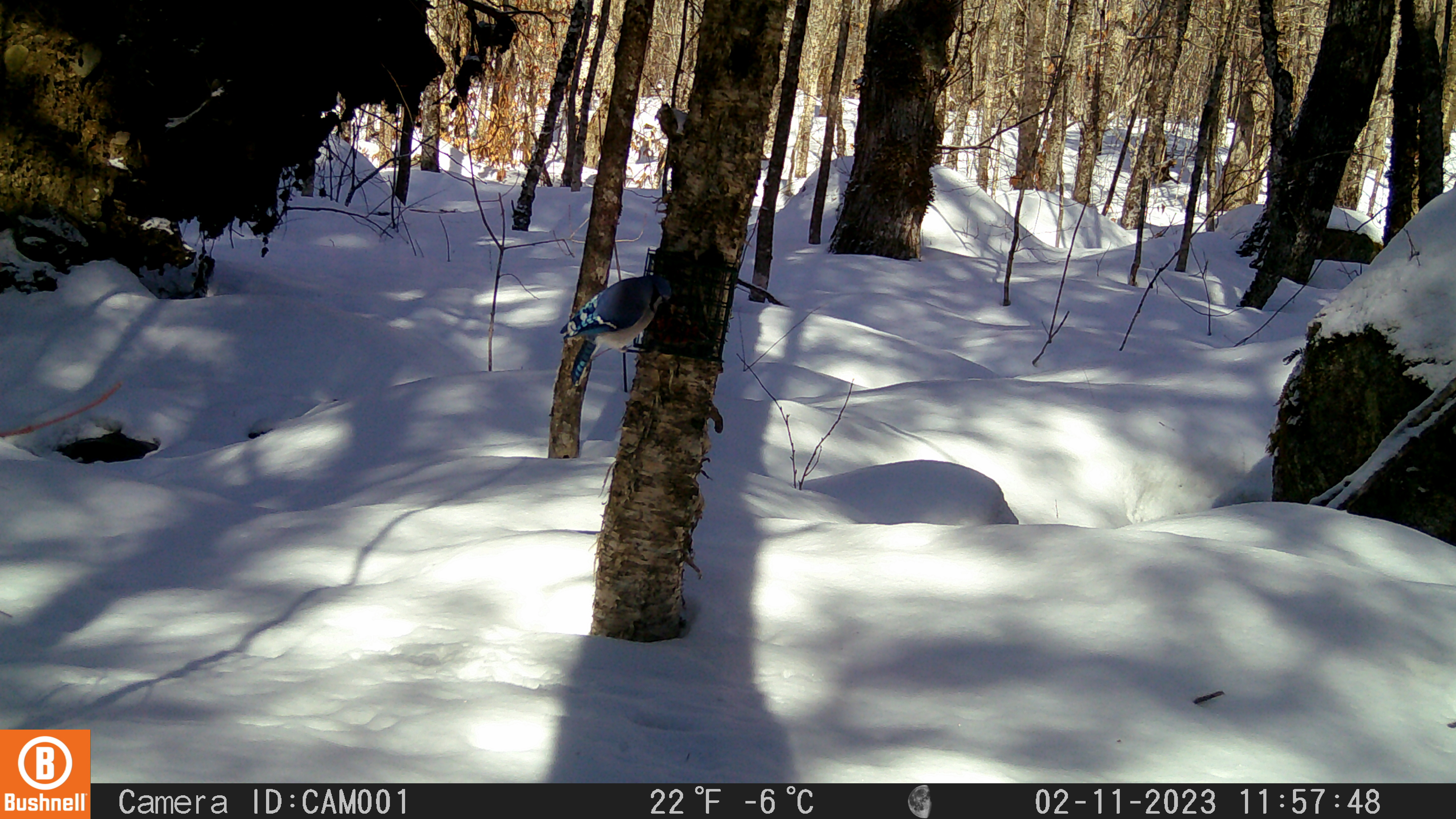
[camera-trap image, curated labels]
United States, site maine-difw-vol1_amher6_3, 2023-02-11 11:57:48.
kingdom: Animalia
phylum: Chordata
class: Aves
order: Passeriformes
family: Corvidae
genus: Cyanocitta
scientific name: Cyanocitta cristata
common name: blue jay